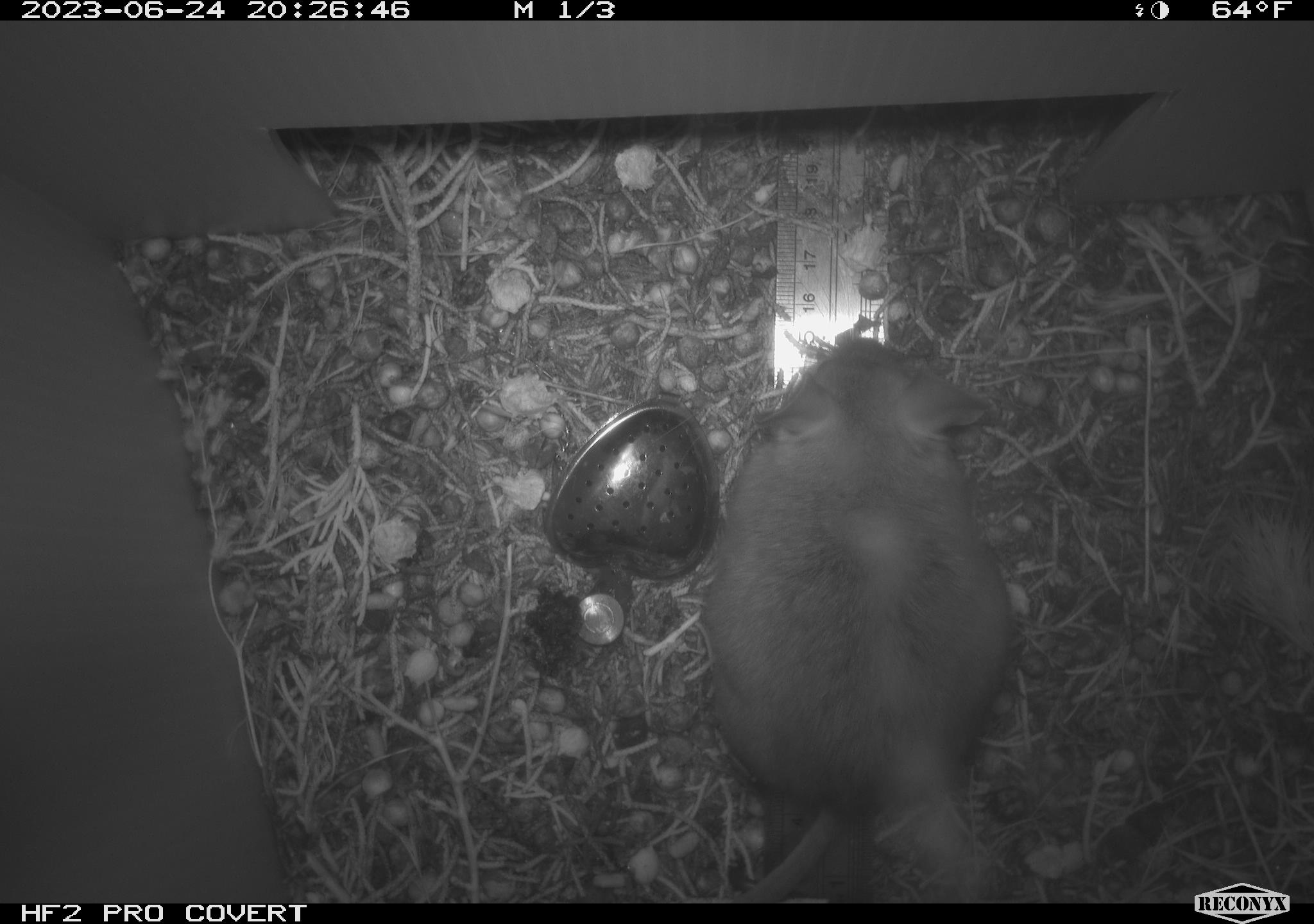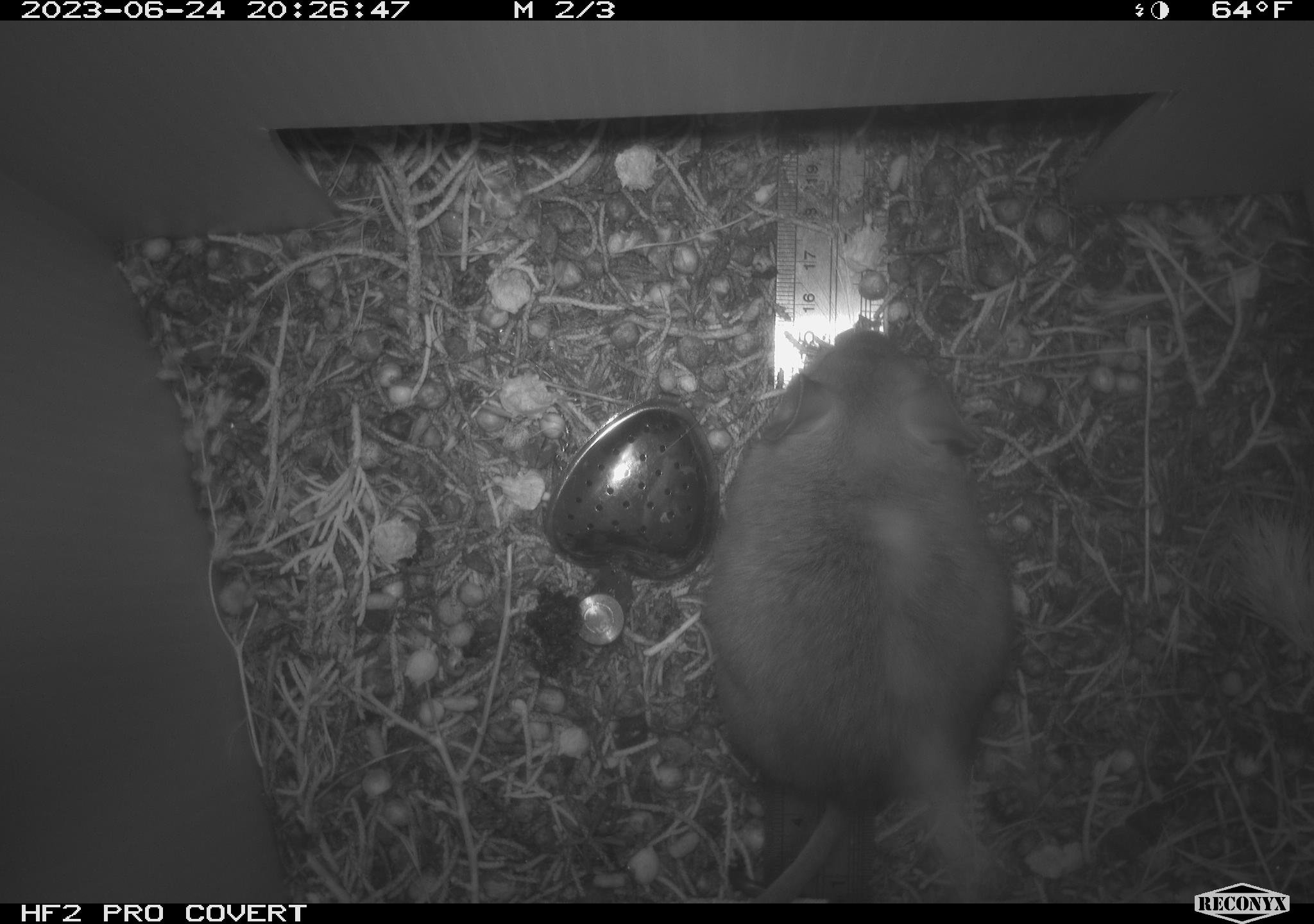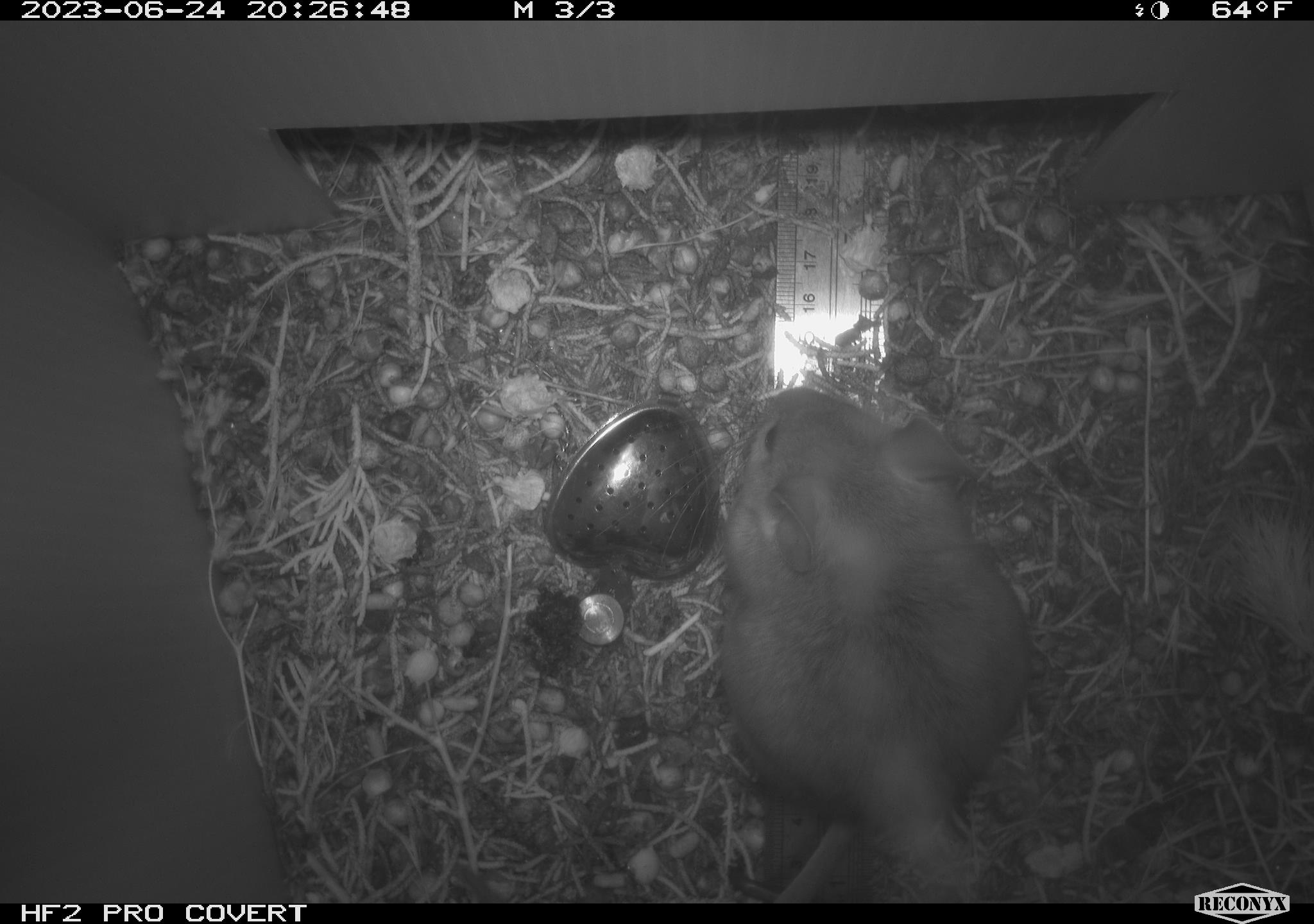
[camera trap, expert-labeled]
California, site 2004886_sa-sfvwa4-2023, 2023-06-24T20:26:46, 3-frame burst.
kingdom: Animalia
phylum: Chordata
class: Mammalia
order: Rodentia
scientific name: Rodentia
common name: mouse species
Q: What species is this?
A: Mouse species (Rodentia).